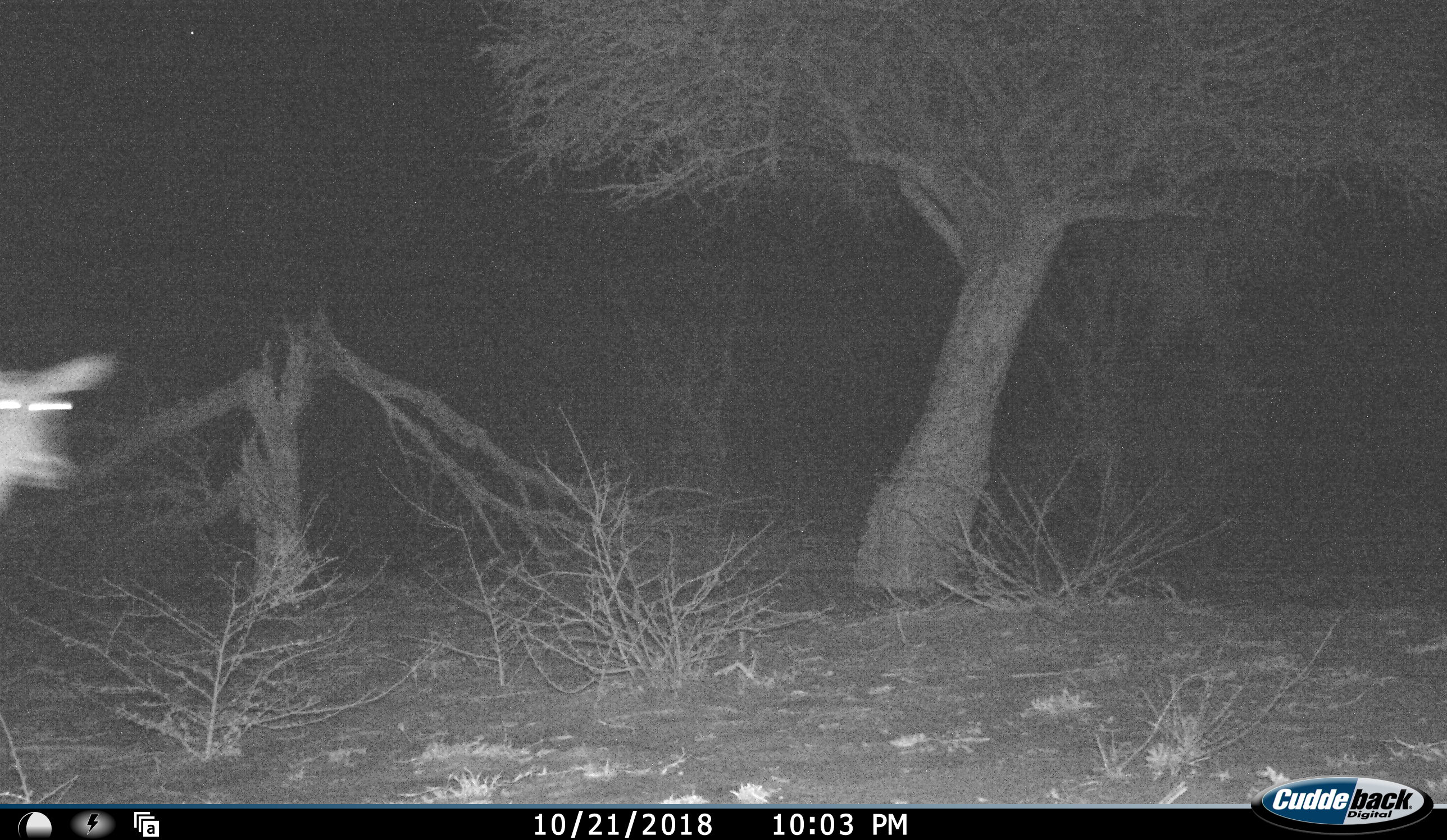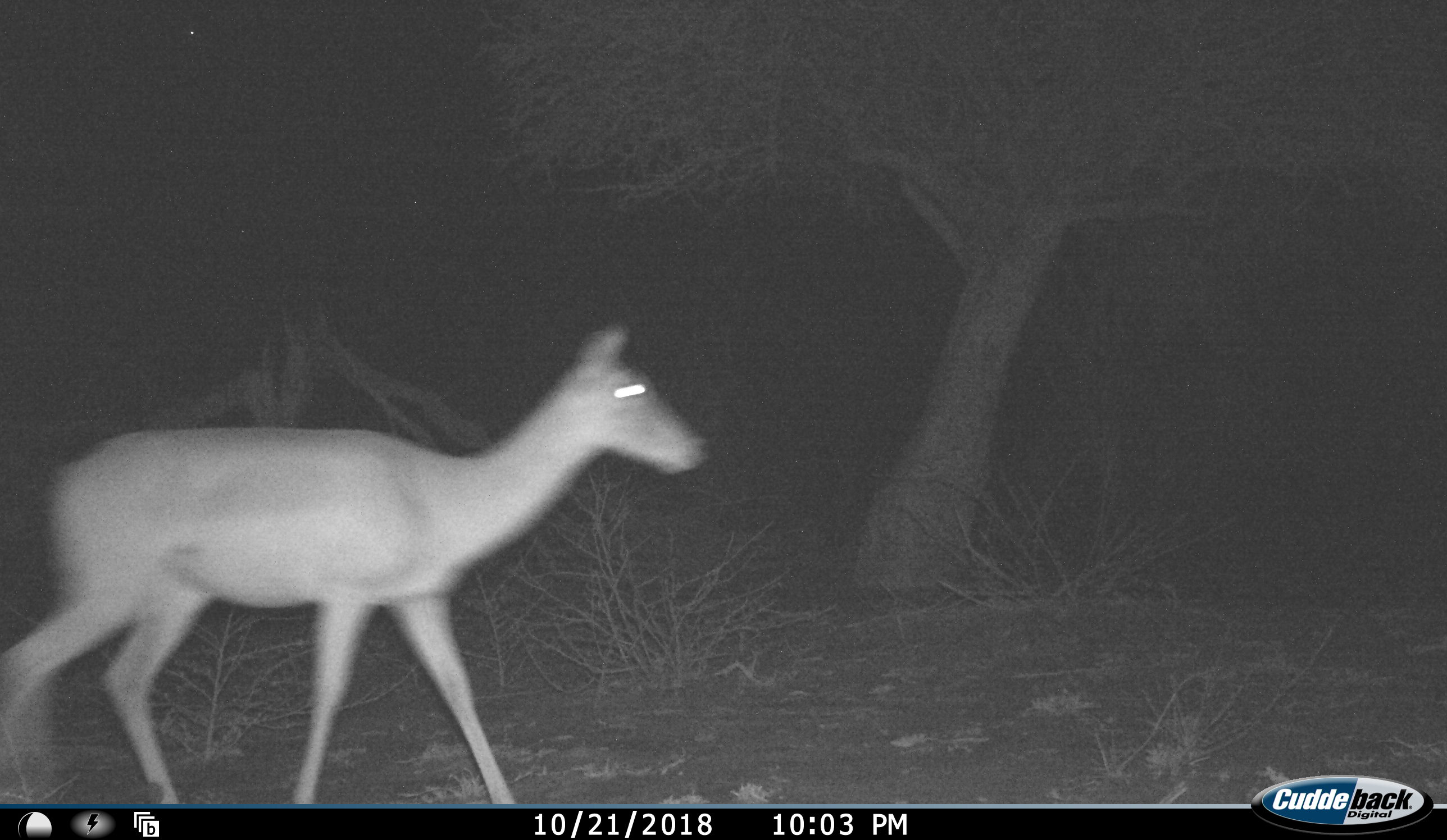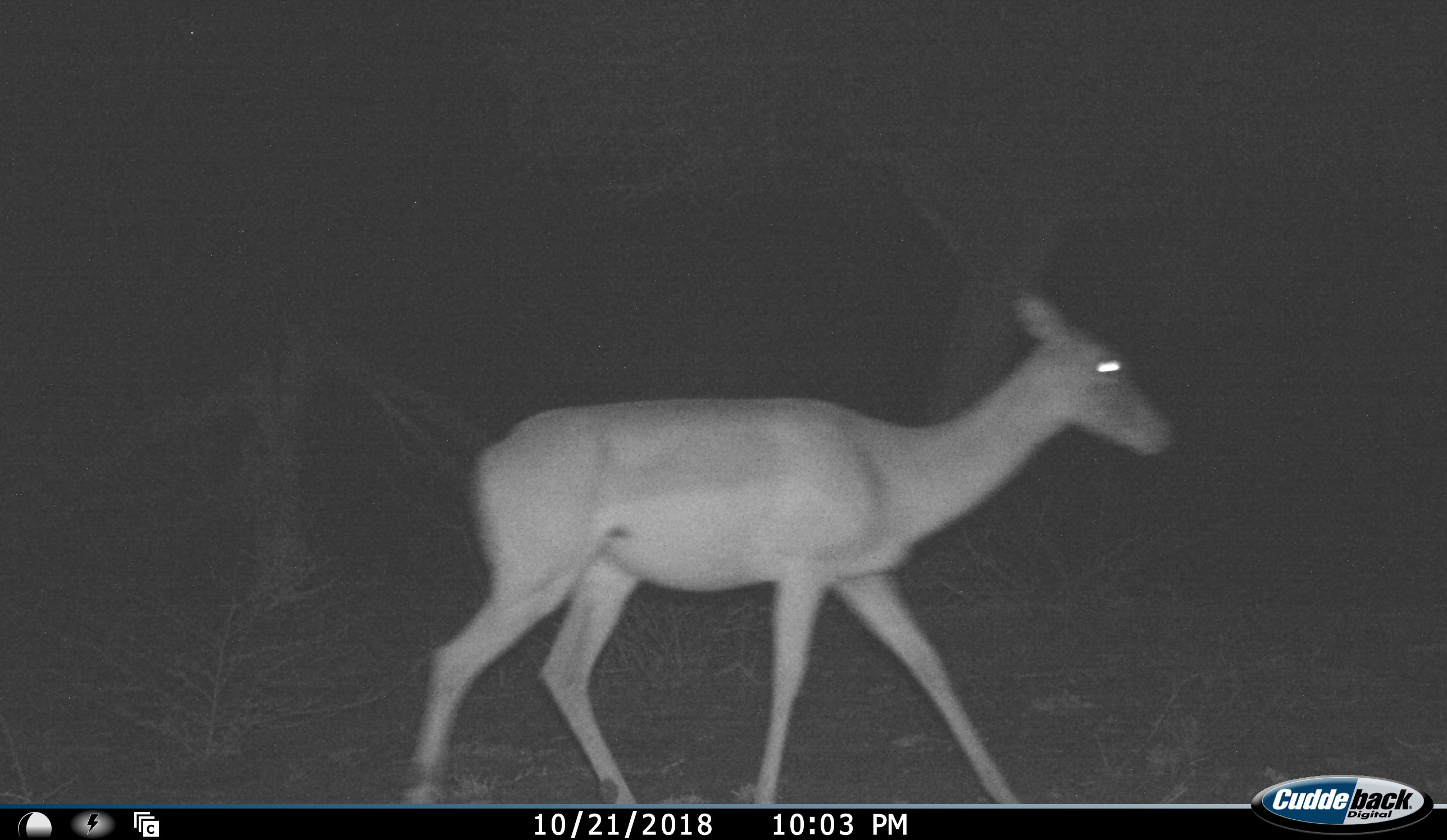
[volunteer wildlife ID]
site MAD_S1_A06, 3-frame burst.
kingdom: Animalia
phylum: Chordata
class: Mammalia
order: Artiodactyla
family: Bovidae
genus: Aepyceros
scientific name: Aepyceros melampus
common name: impala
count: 1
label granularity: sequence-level